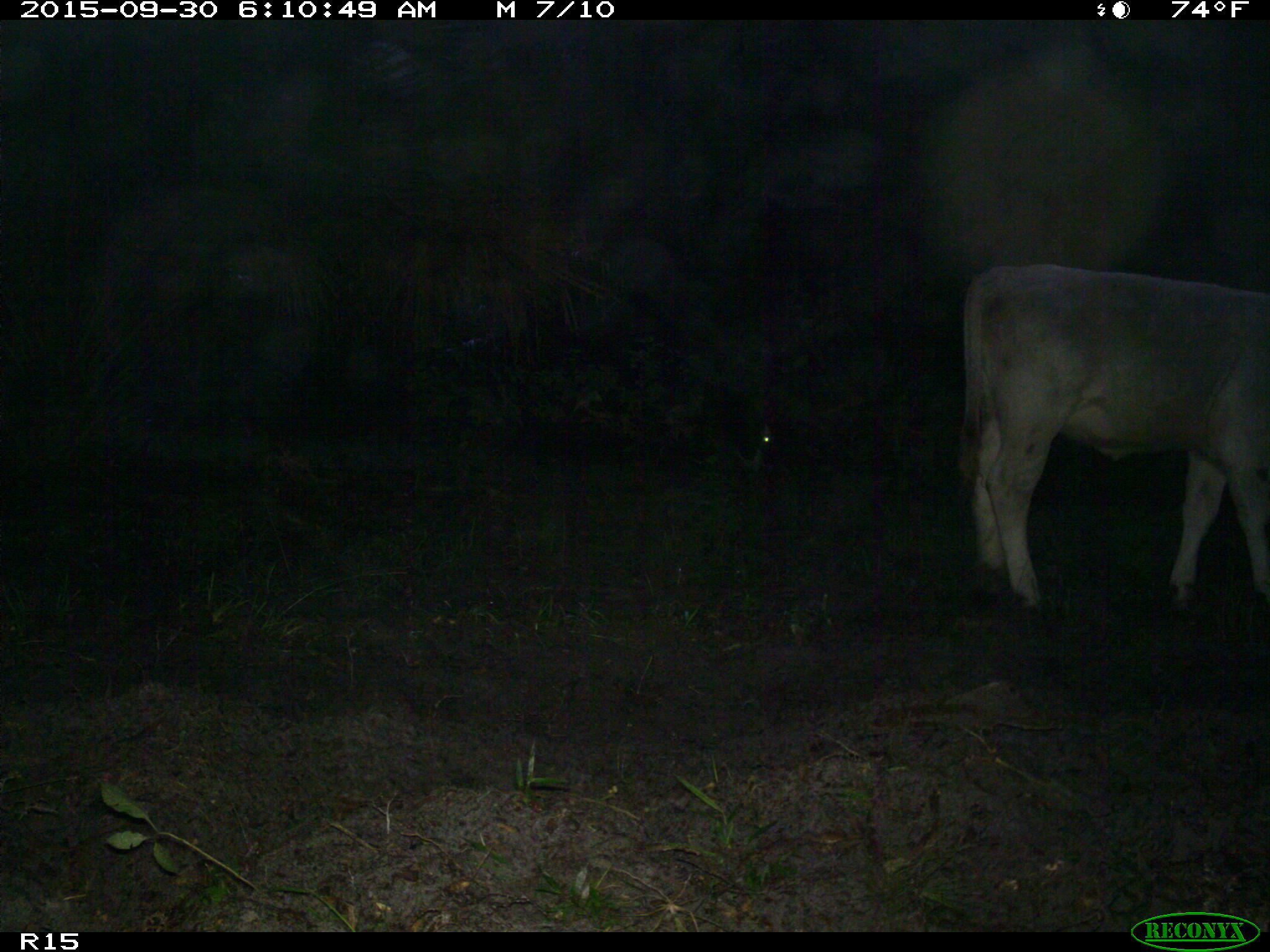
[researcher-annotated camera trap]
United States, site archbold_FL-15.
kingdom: Animalia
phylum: Chordata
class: Mammalia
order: Artiodactyla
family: Bovidae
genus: Bos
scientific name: Bos taurus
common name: domestic cow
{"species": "Bos taurus (domestic cow)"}